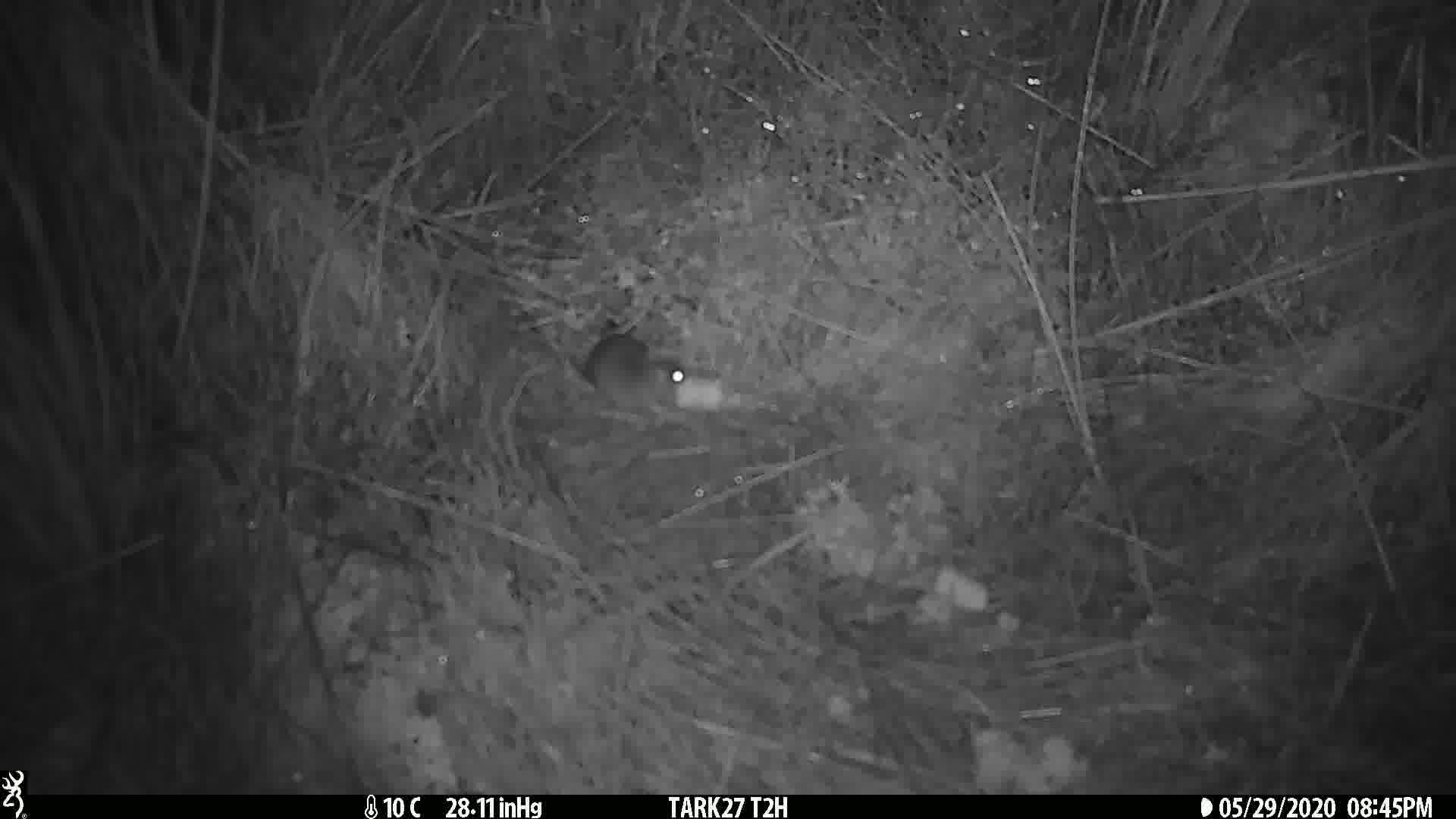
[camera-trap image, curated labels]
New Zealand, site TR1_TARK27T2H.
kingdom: Animalia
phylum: Chordata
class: Mammalia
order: Rodentia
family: Muridae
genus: Mus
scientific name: Mus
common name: mouse